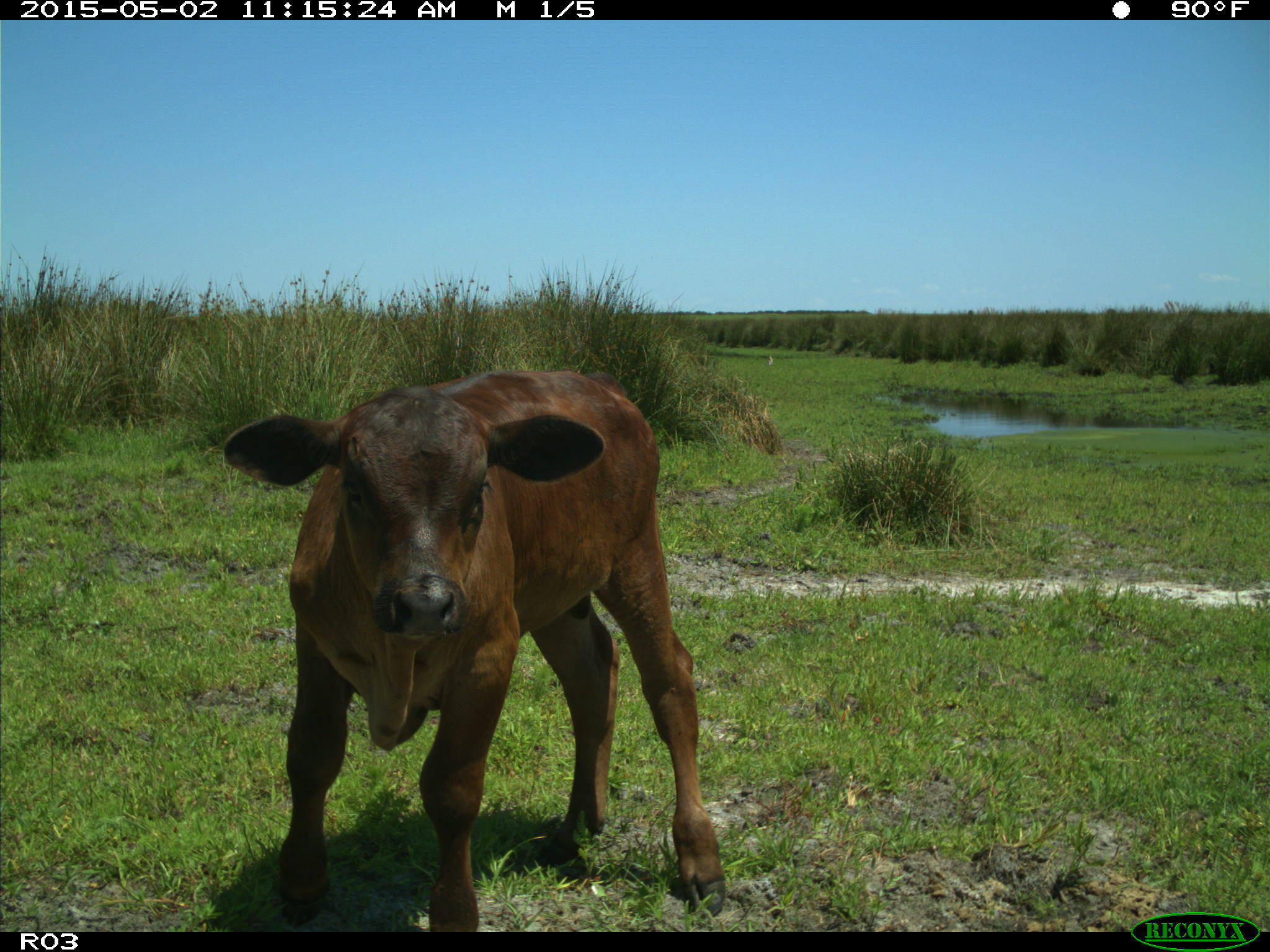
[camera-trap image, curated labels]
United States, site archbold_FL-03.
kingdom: Animalia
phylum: Chordata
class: Mammalia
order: Artiodactyla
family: Bovidae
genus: Bos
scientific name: Bos taurus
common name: domestic cow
Bos taurus (domestic cow).